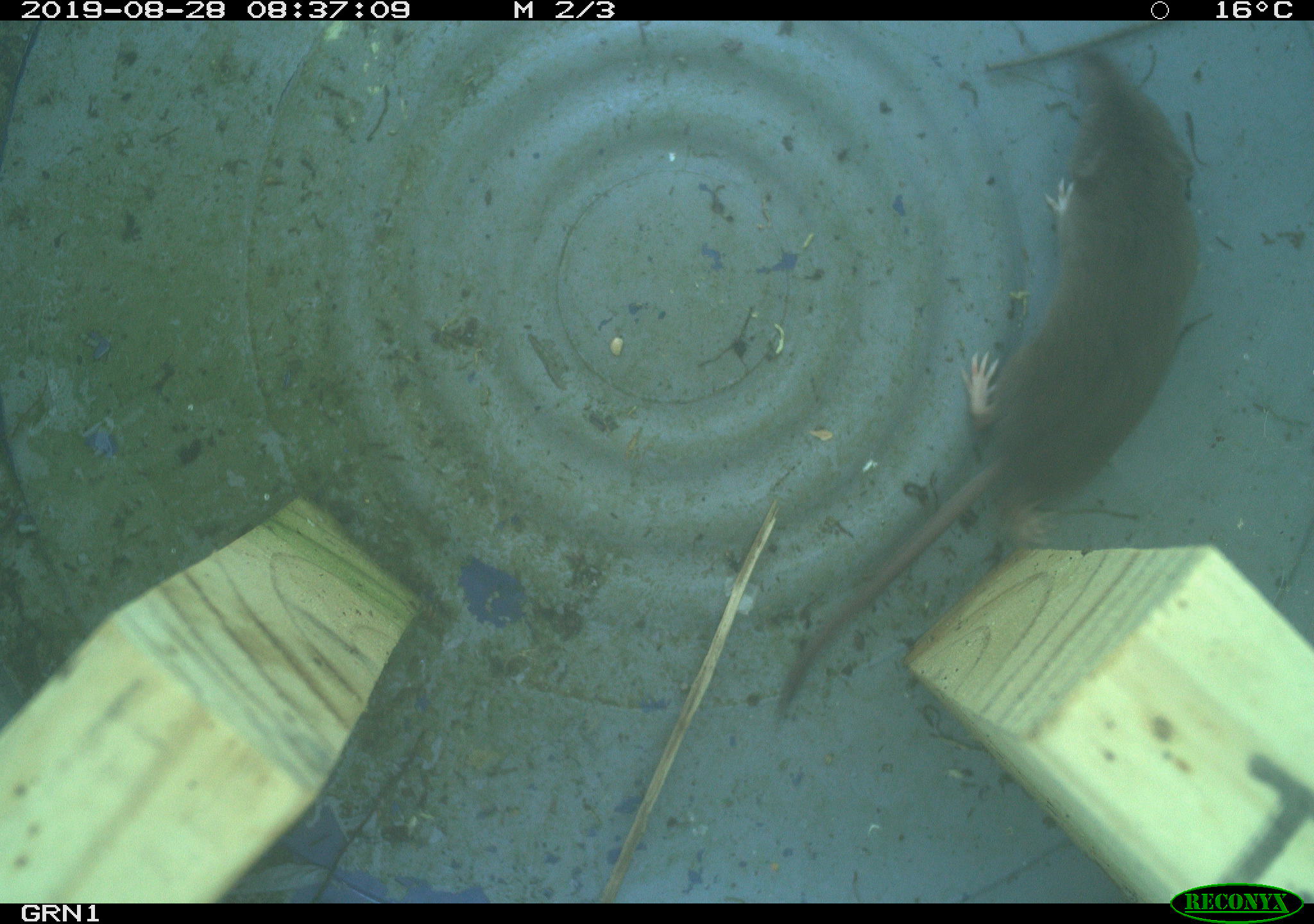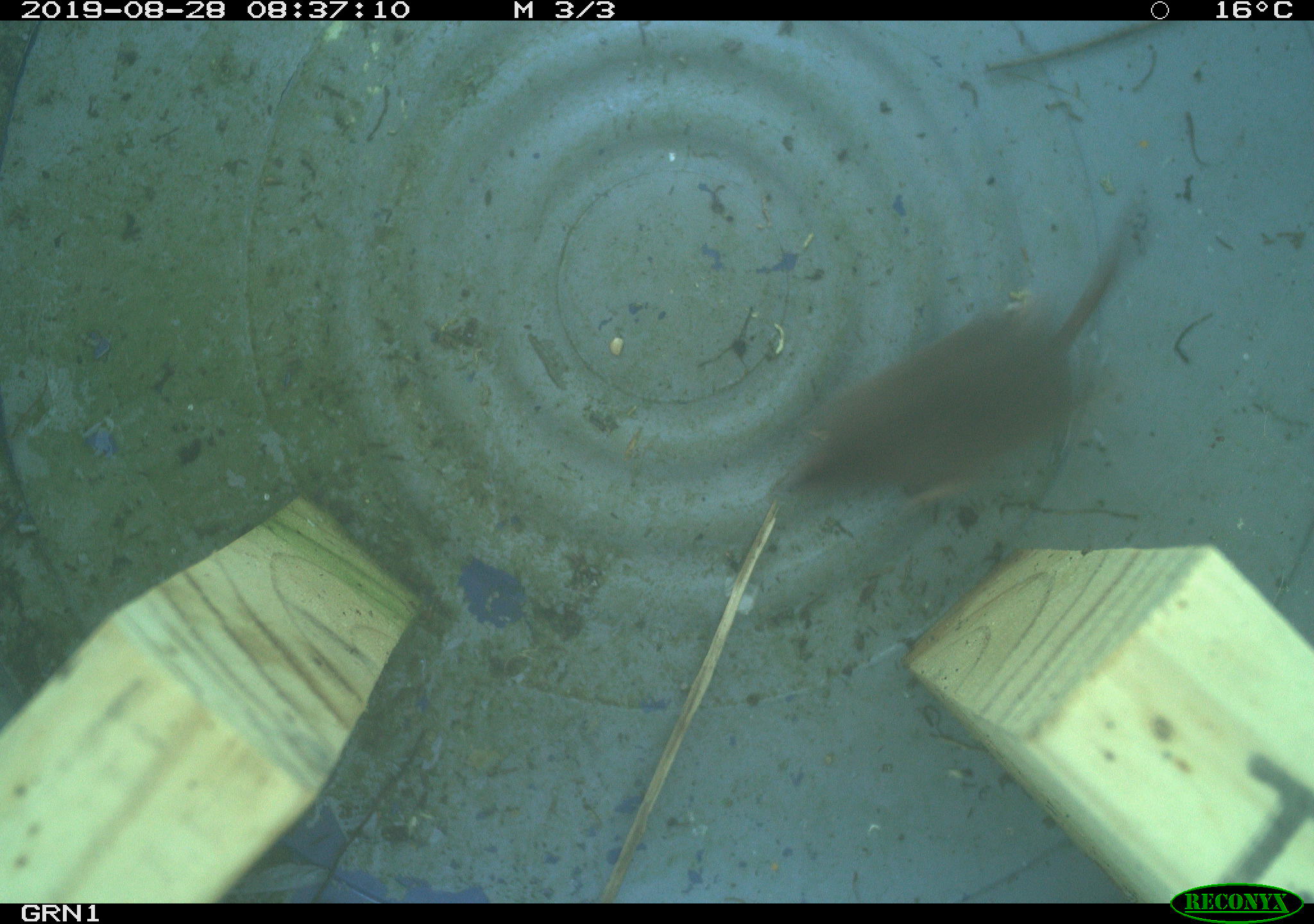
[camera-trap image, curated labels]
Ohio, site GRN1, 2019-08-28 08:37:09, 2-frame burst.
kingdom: Animalia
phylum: Chordata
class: Mammalia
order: Eulipotyphla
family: Soricidae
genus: Sorex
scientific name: Sorex cinereus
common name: masked shrew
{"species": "masked shrew (Sorex cinereus)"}